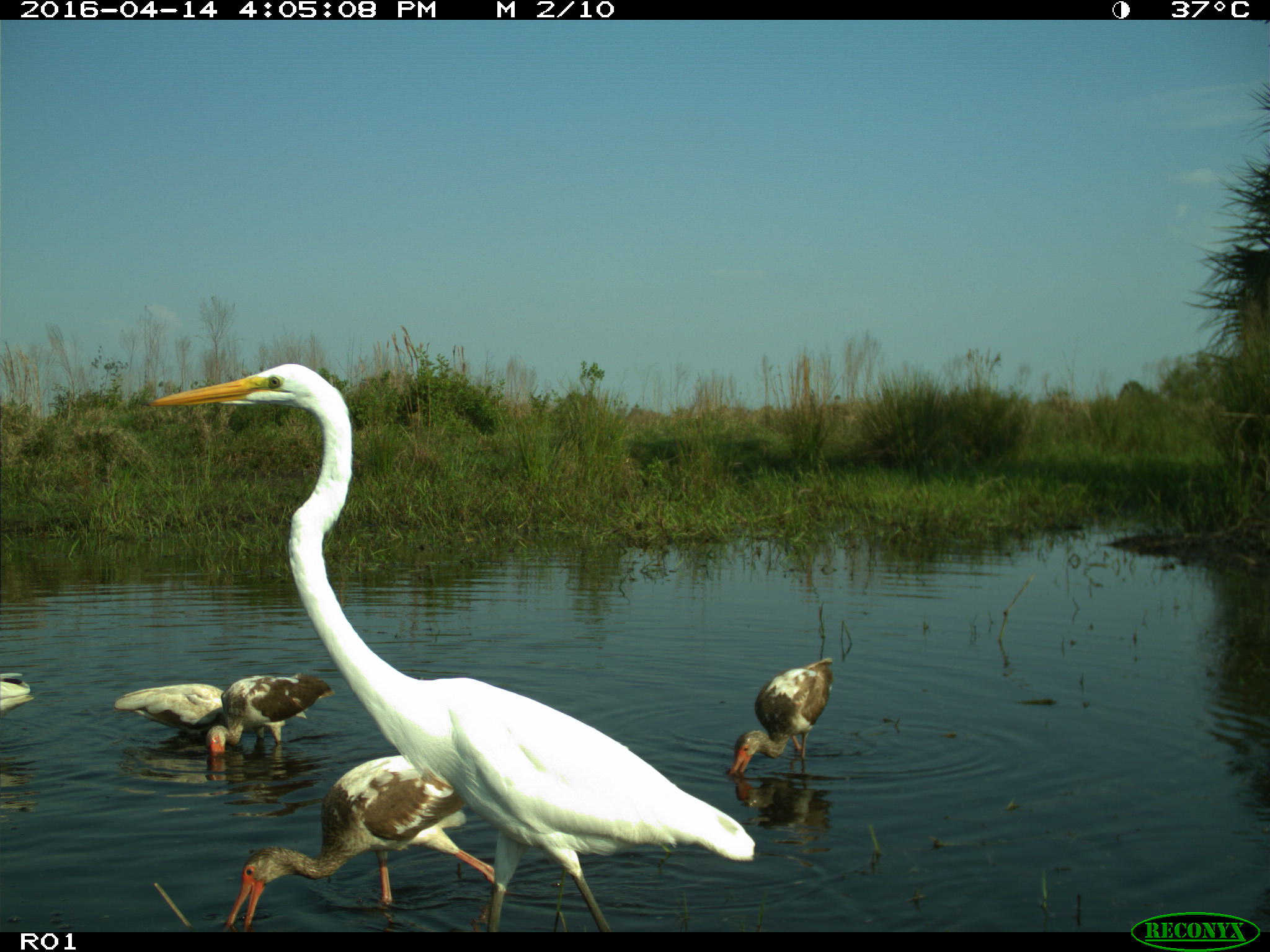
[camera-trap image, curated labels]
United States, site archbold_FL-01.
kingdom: Animalia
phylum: Chordata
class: Aves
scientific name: Aves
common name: birds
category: unidentified bird